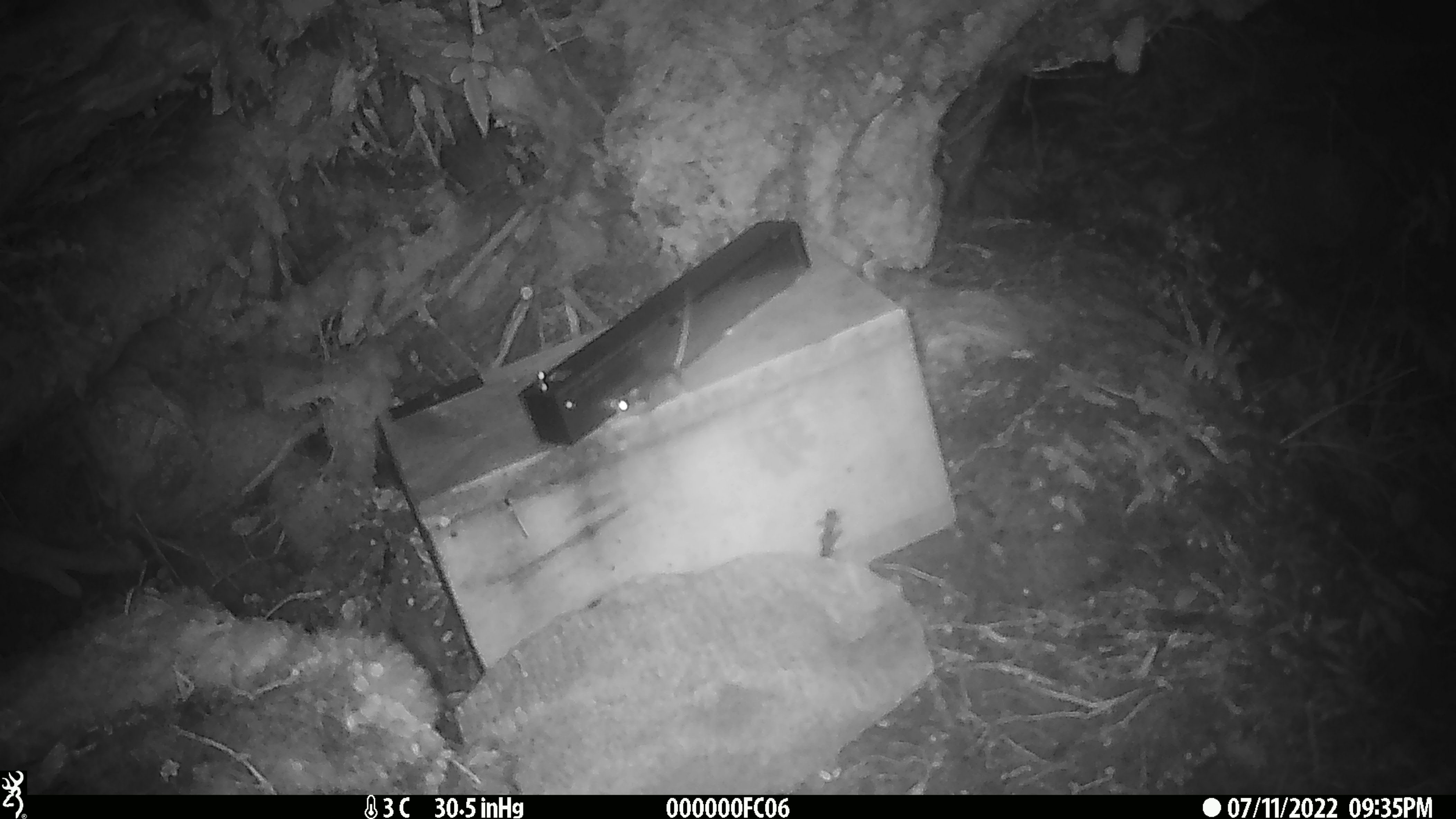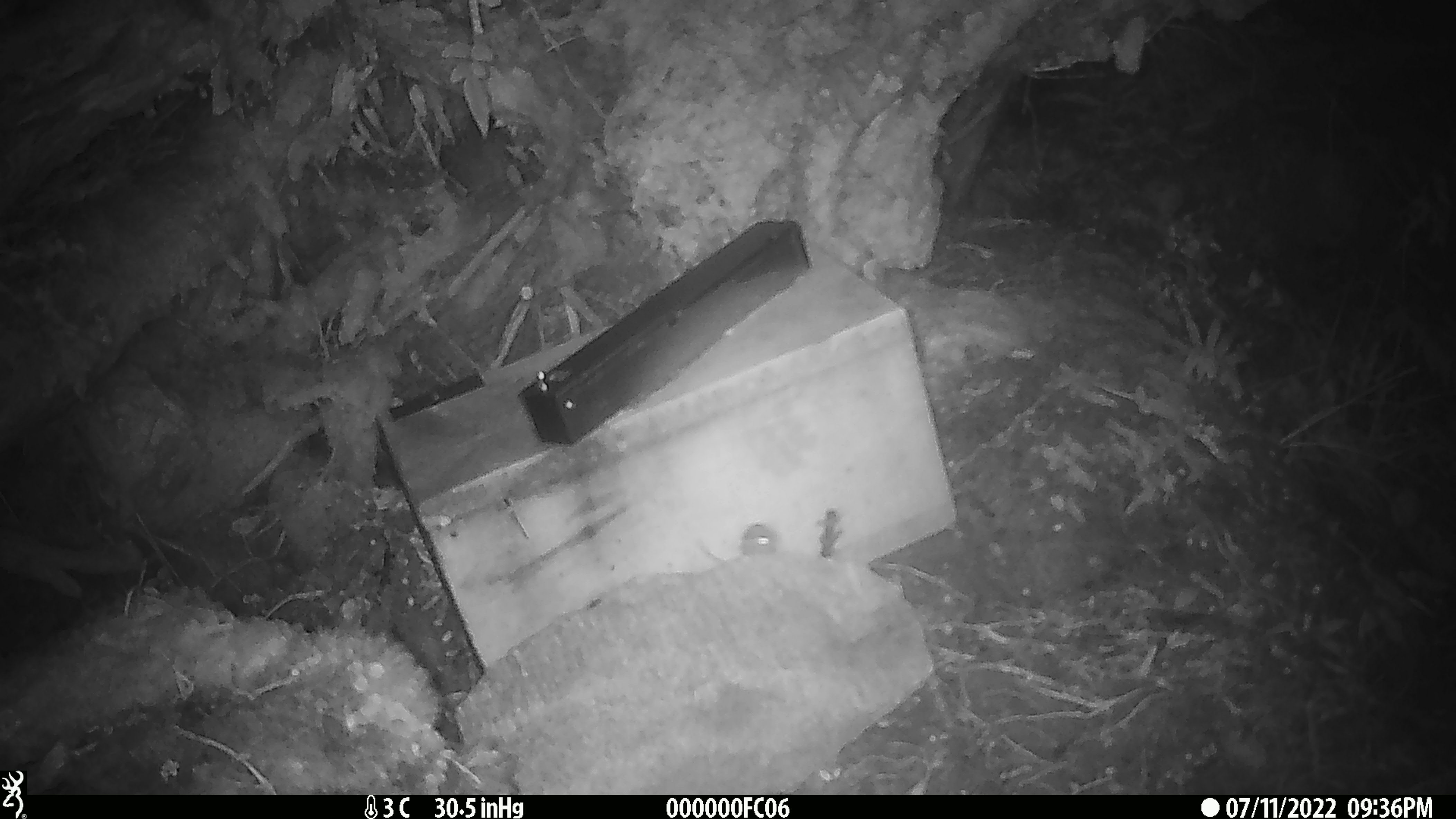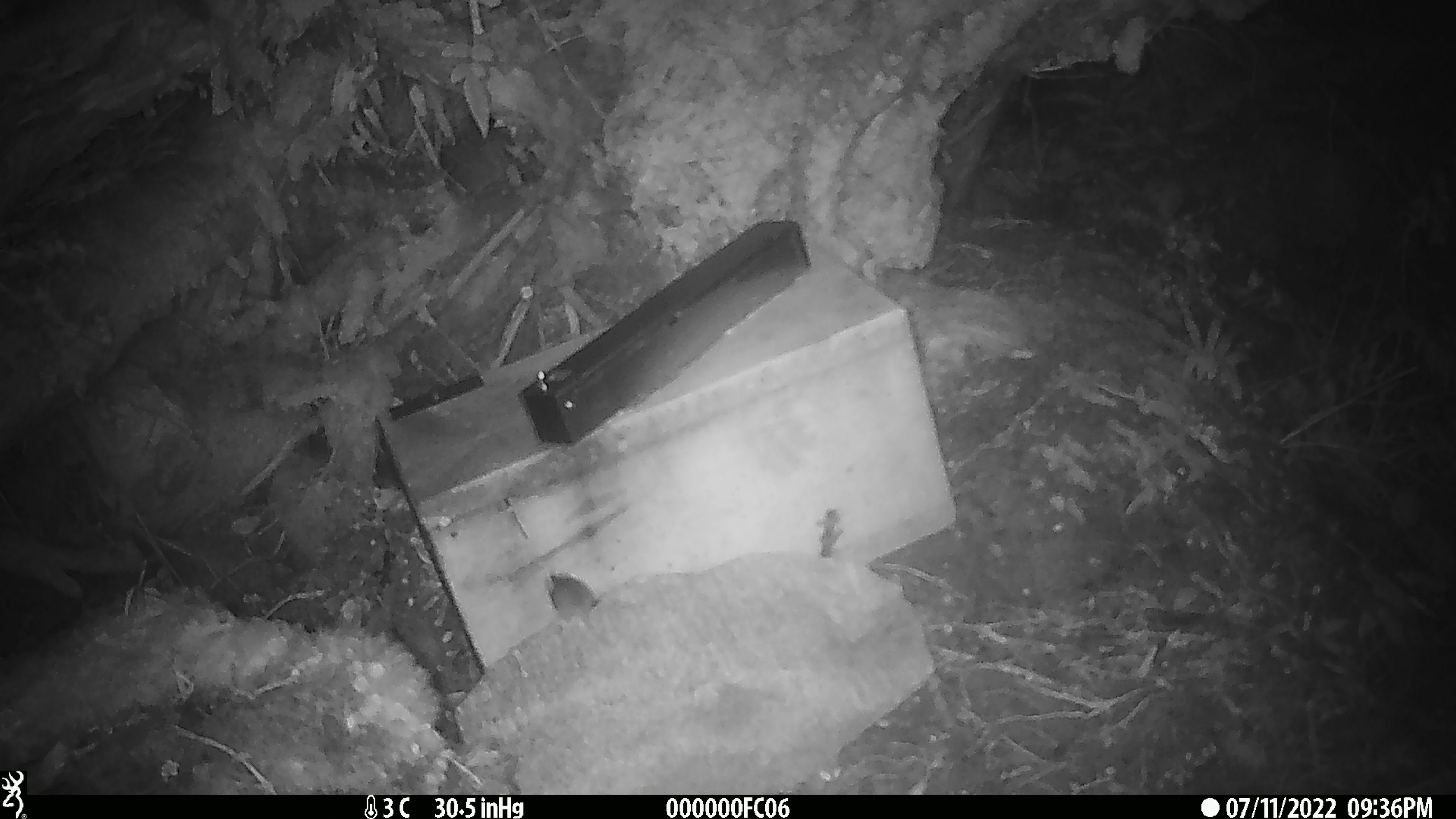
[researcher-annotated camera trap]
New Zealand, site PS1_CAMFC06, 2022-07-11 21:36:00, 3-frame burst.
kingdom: Animalia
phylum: Chordata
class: Mammalia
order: Rodentia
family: Muridae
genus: Mus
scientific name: Mus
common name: mouse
Mouse (Mus).